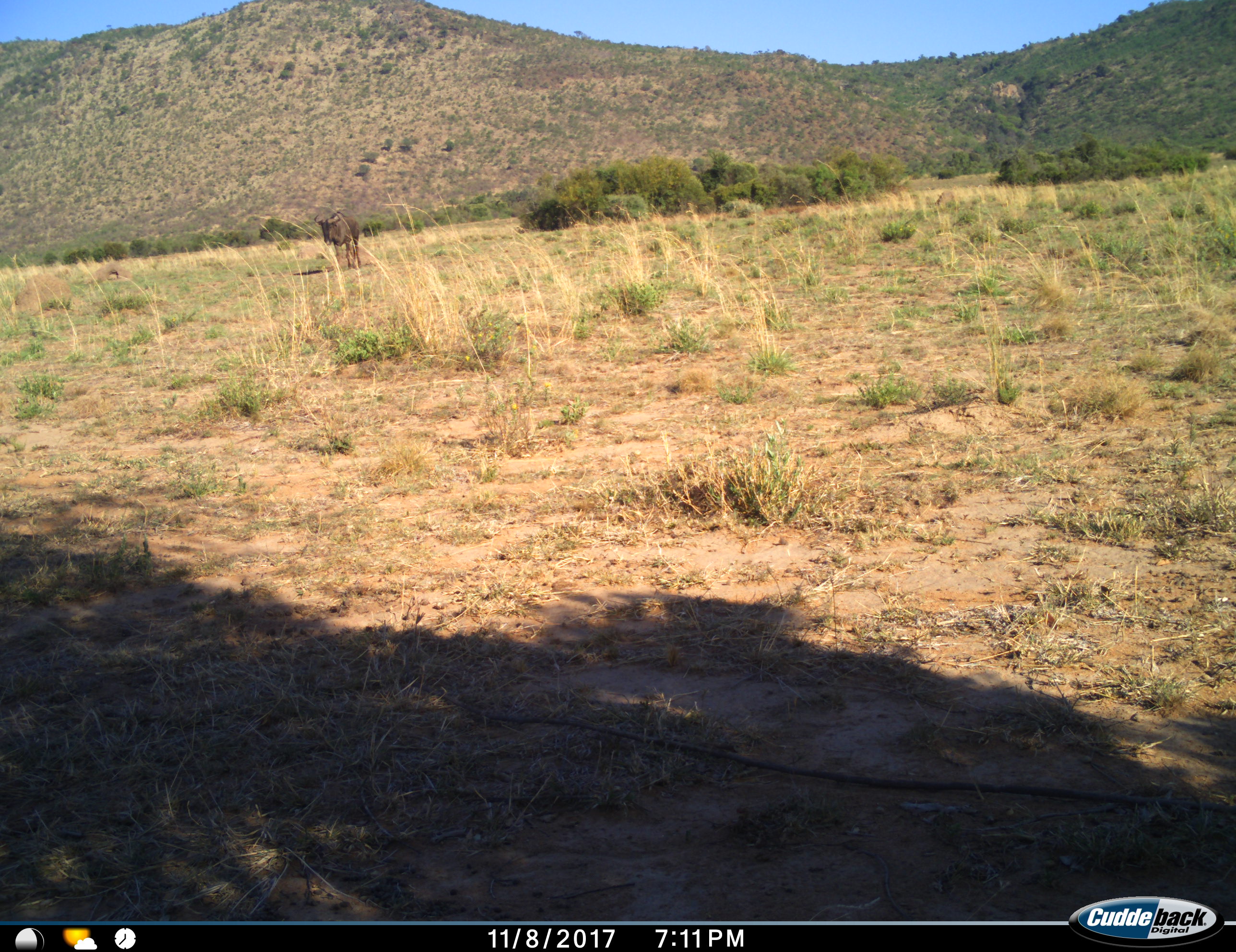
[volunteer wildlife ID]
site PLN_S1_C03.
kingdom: Animalia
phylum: Chordata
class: Mammalia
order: Artiodactyla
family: Bovidae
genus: Connochaetes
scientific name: Connochaetes taurinus taurinus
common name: blue wildebeest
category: wildebeestblue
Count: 1.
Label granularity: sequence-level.